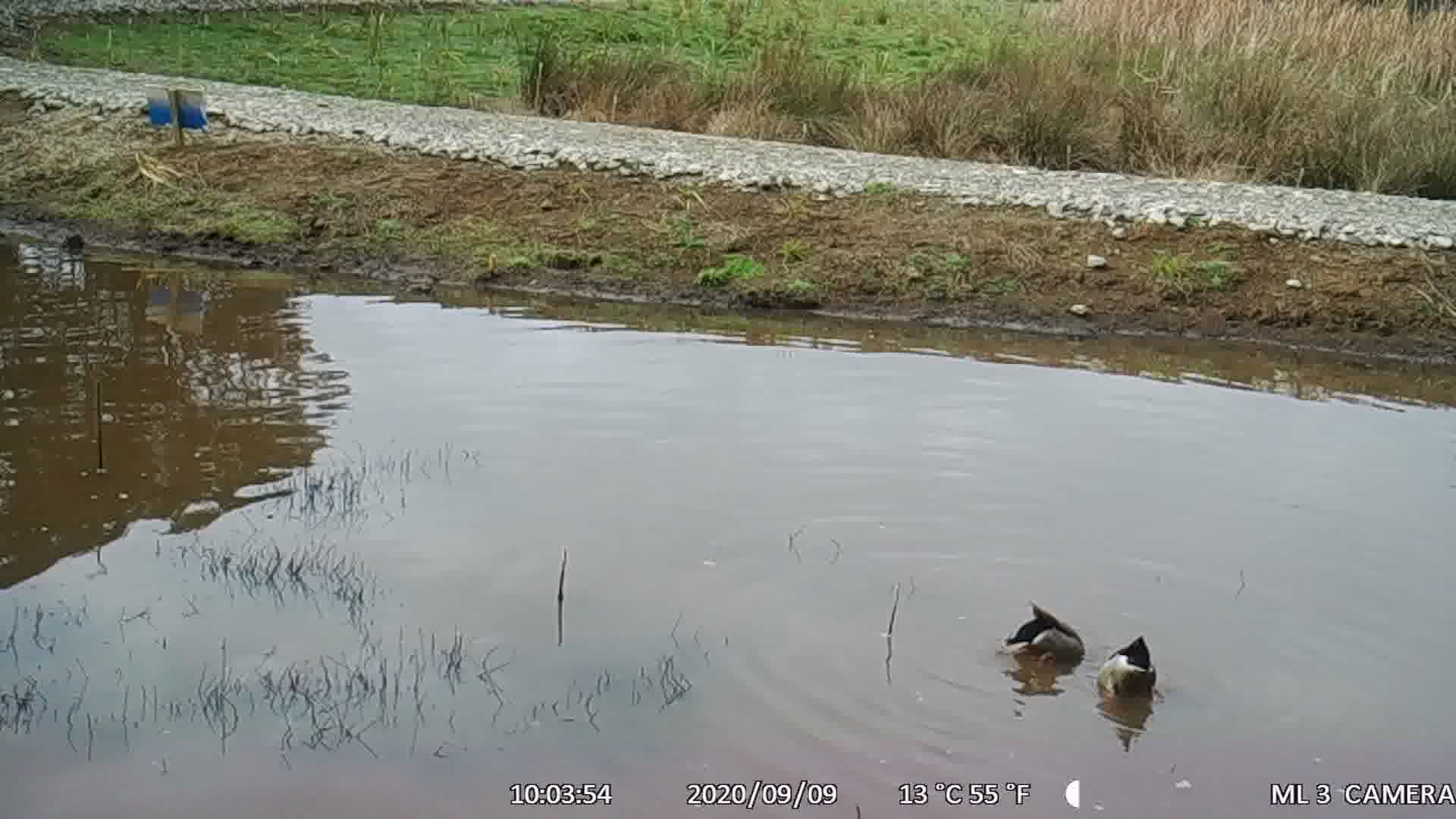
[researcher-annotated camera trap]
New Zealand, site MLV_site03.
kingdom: Animalia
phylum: Chordata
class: Aves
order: Anseriformes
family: Anatidae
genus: Anas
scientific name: Anas platyrhynchos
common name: mallard